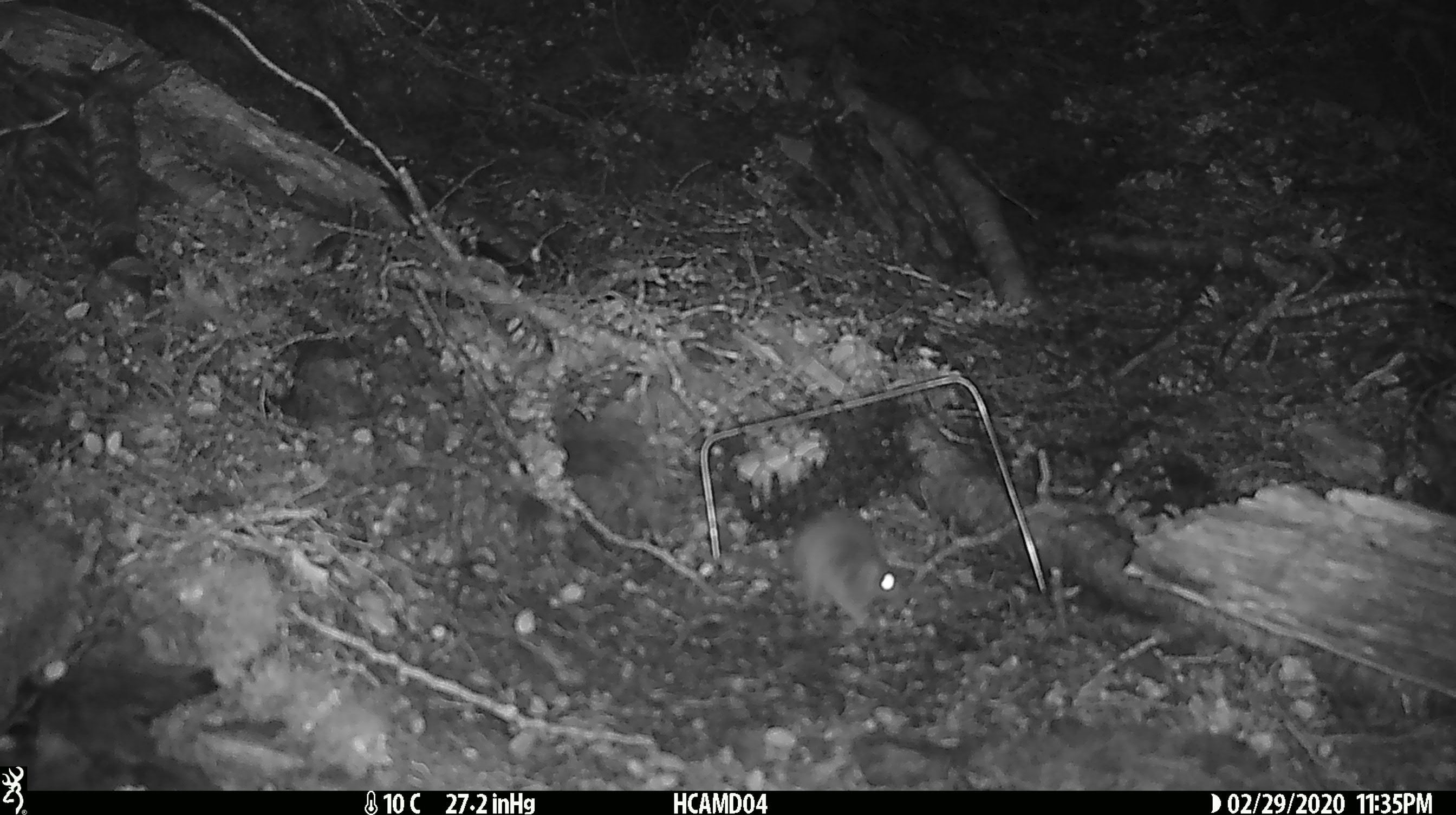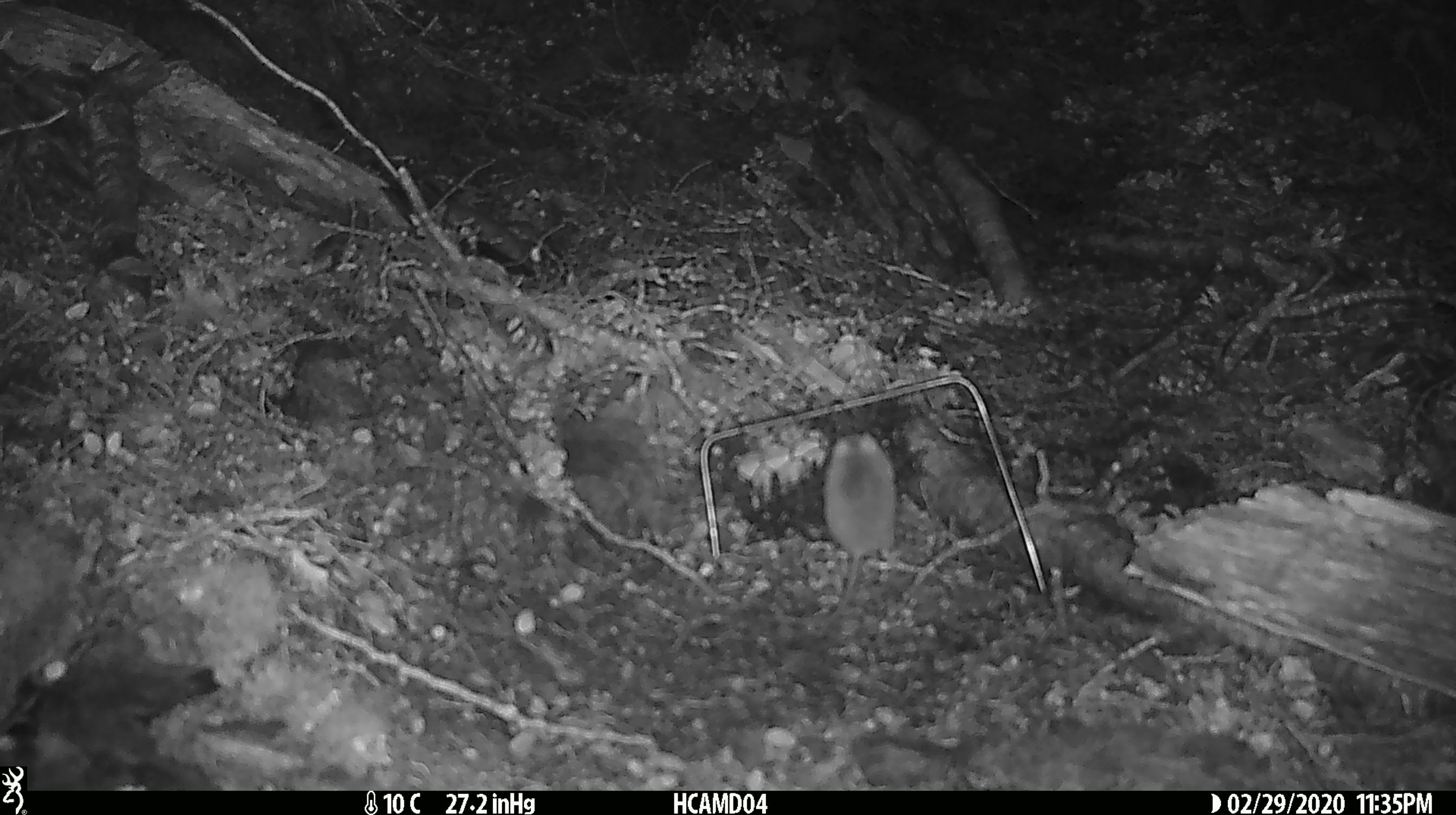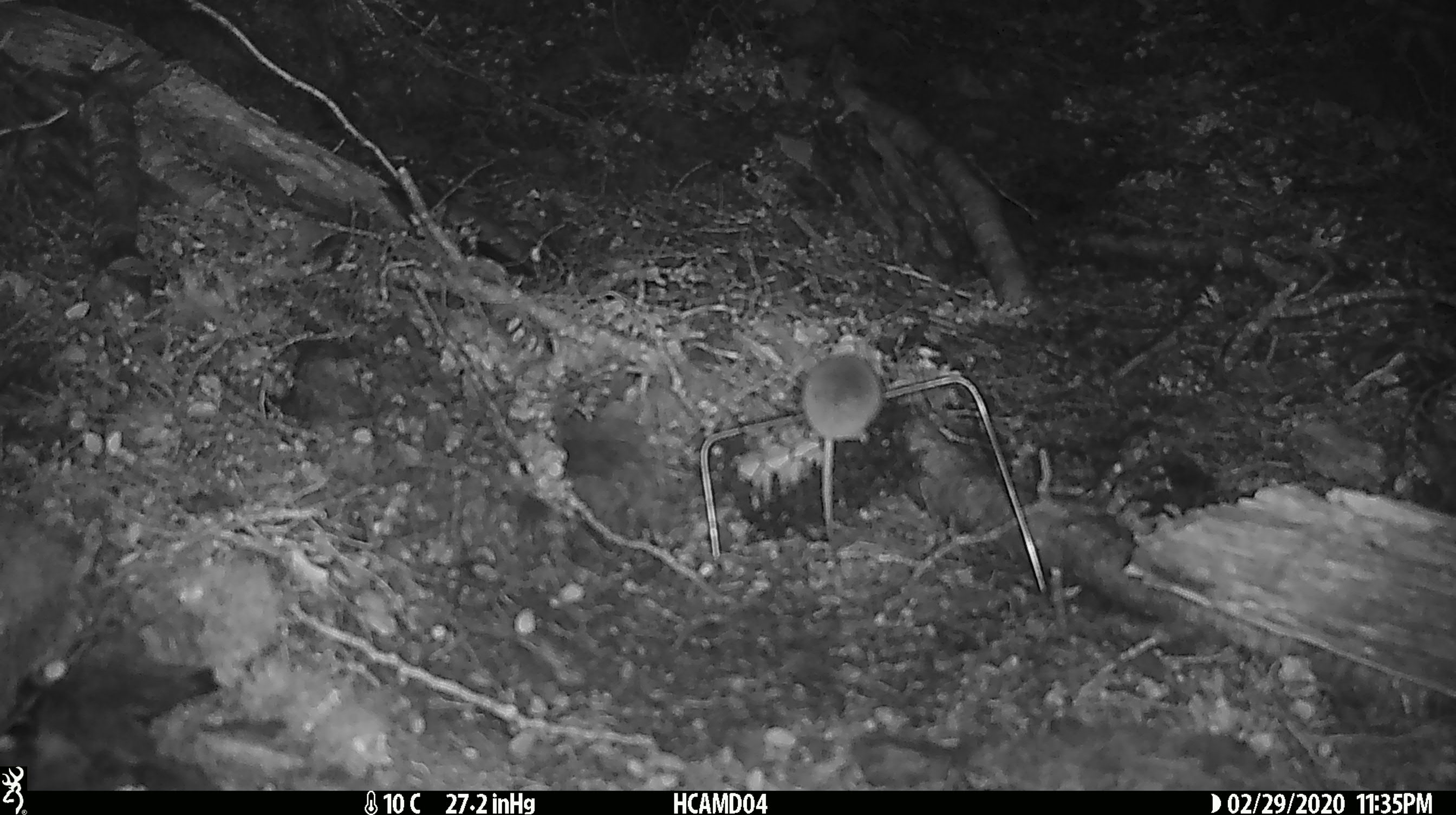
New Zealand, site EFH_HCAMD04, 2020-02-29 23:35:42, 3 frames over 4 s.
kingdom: Animalia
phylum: Chordata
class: Mammalia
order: Rodentia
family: Muridae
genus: Mus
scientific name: Mus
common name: mouse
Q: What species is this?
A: Mouse (Mus).